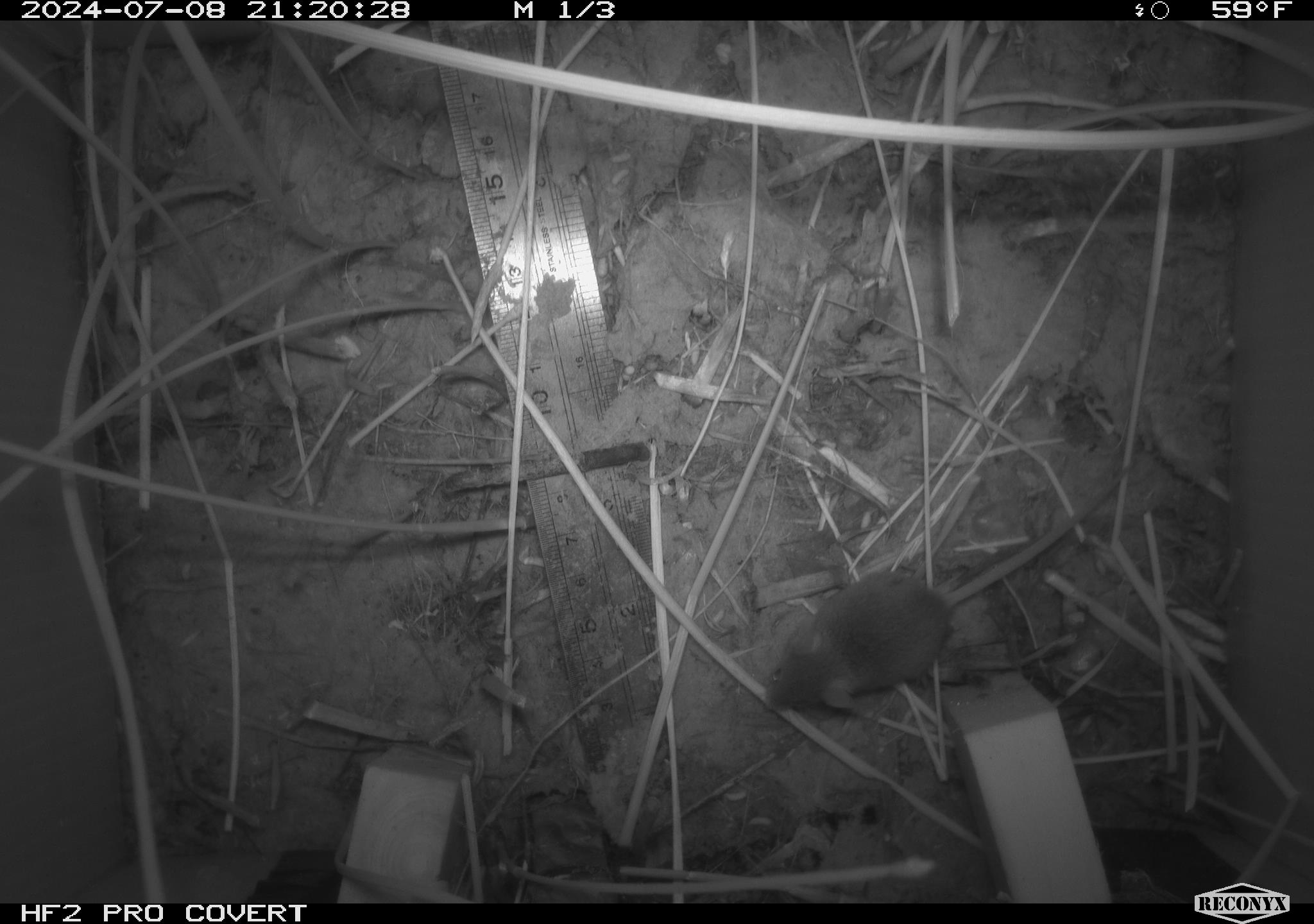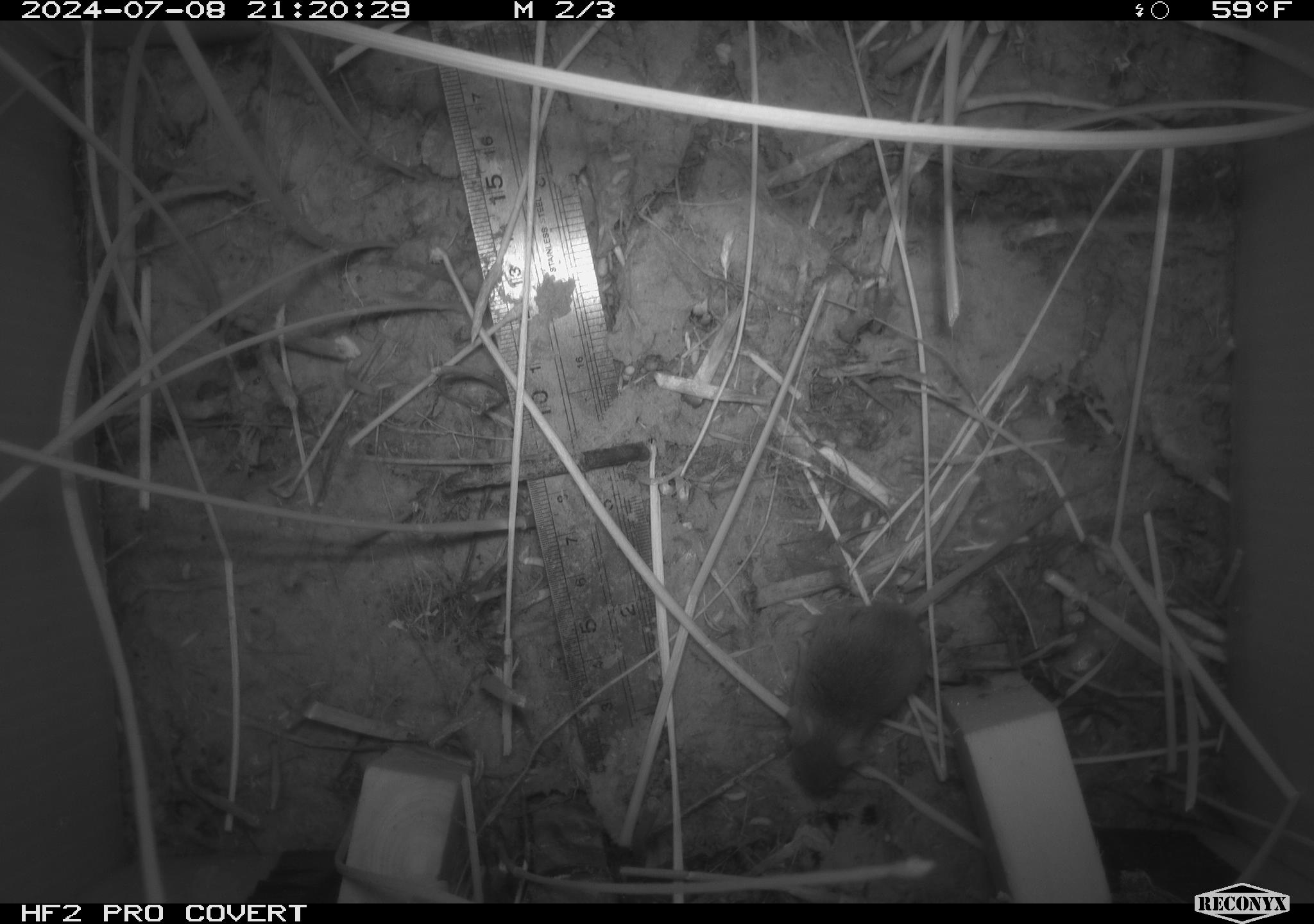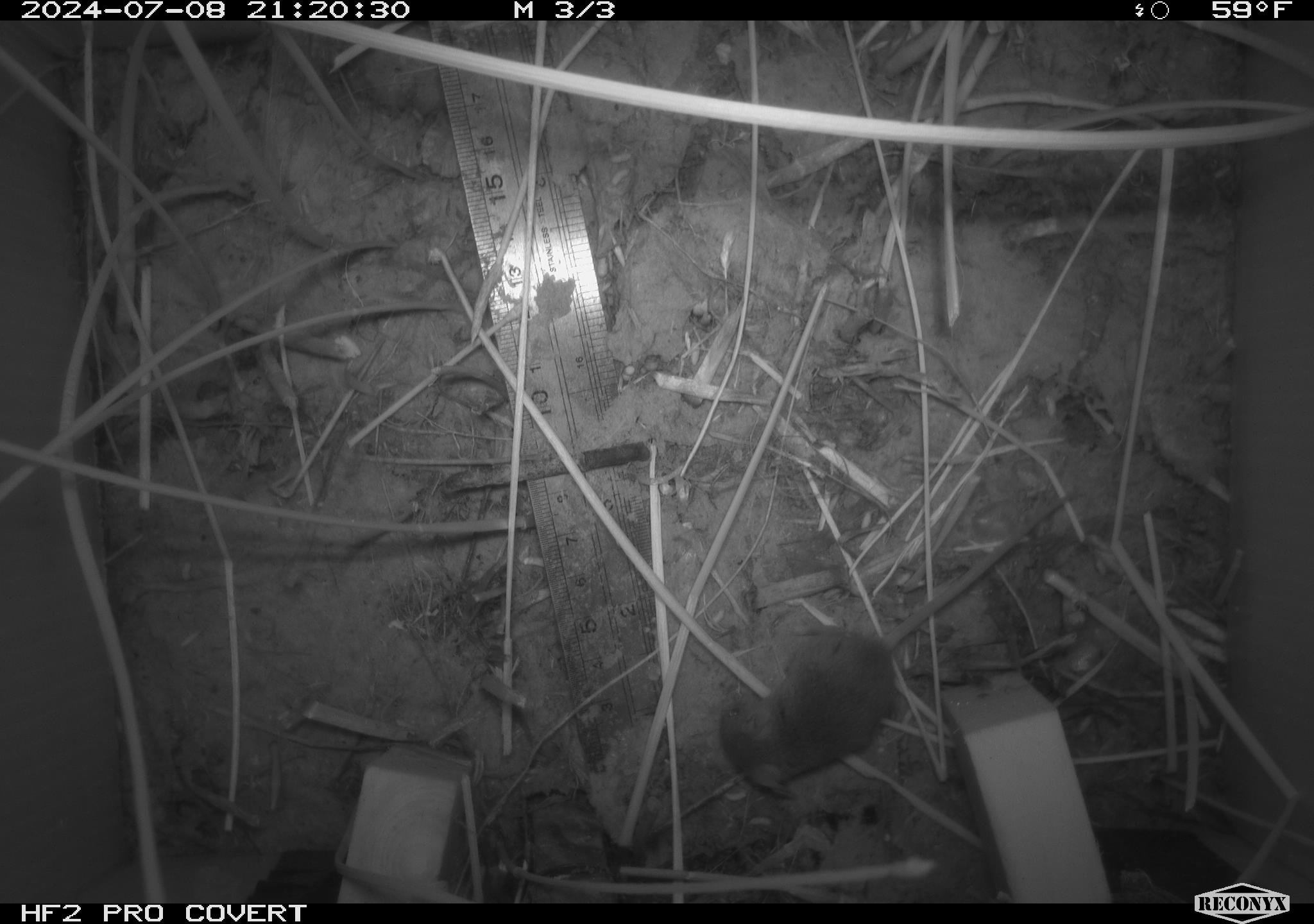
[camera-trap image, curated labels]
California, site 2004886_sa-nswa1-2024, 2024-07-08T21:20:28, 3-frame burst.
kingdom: Animalia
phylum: Chordata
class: Mammalia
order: Rodentia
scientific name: Rodentia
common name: rodent